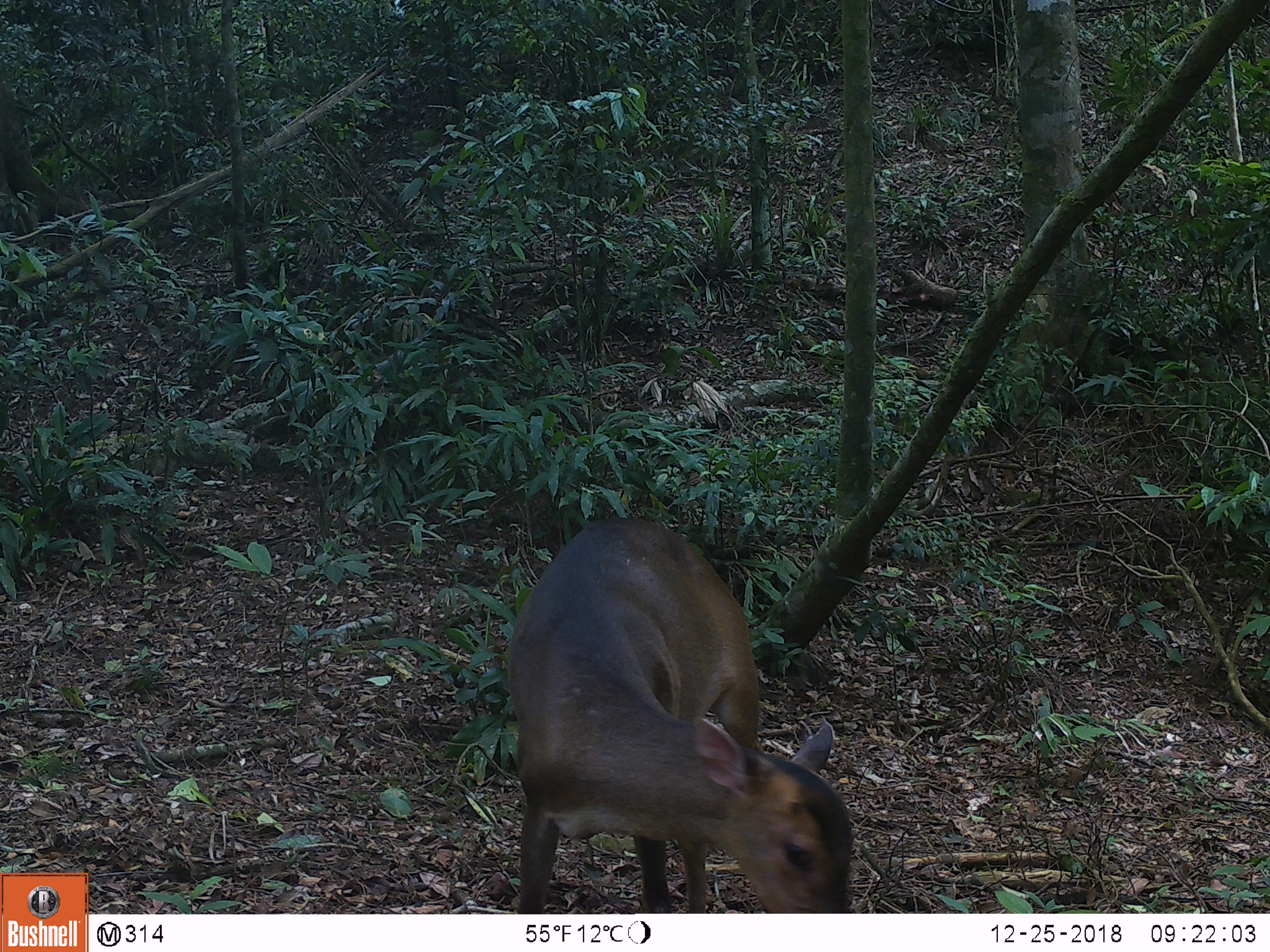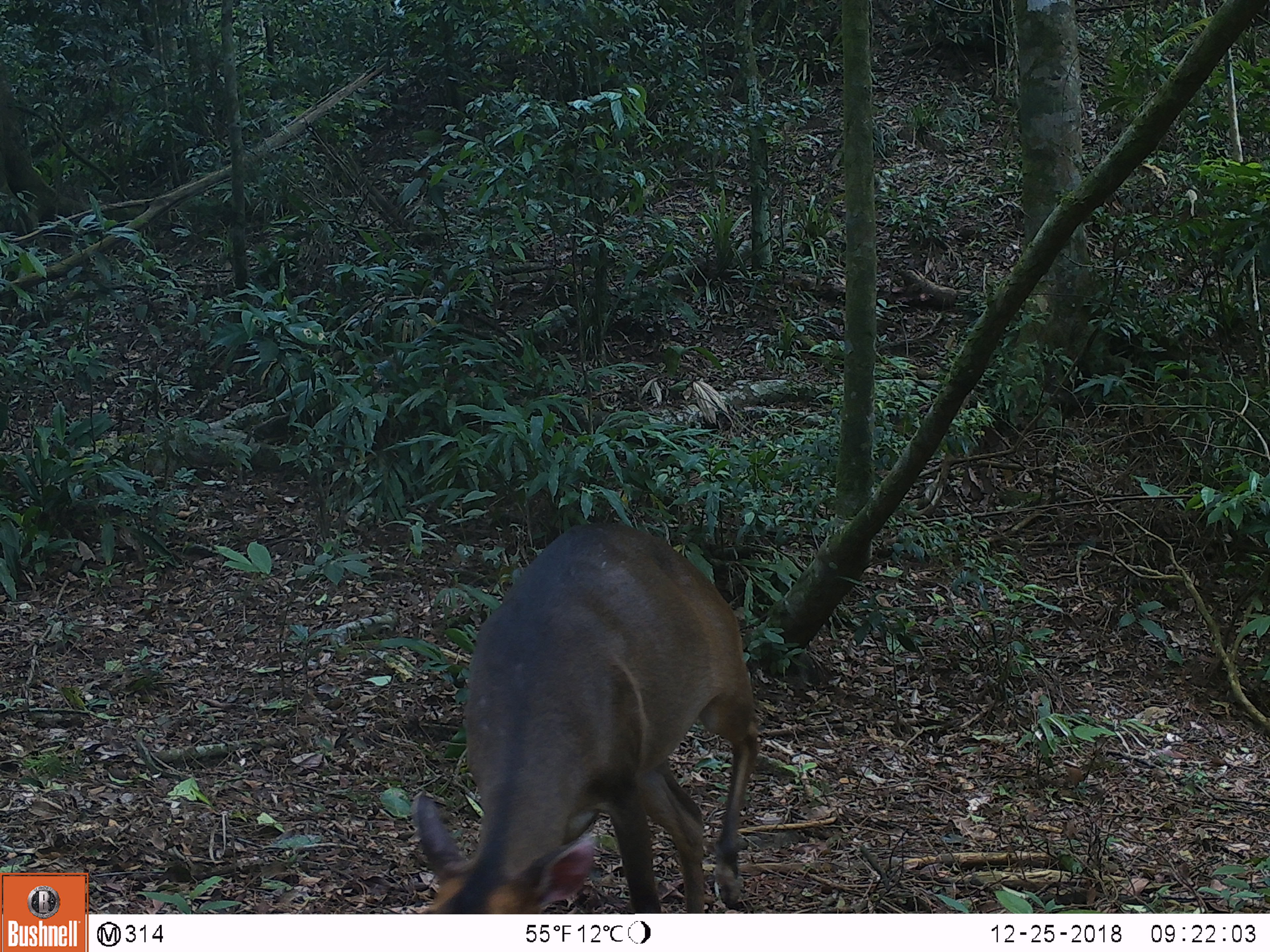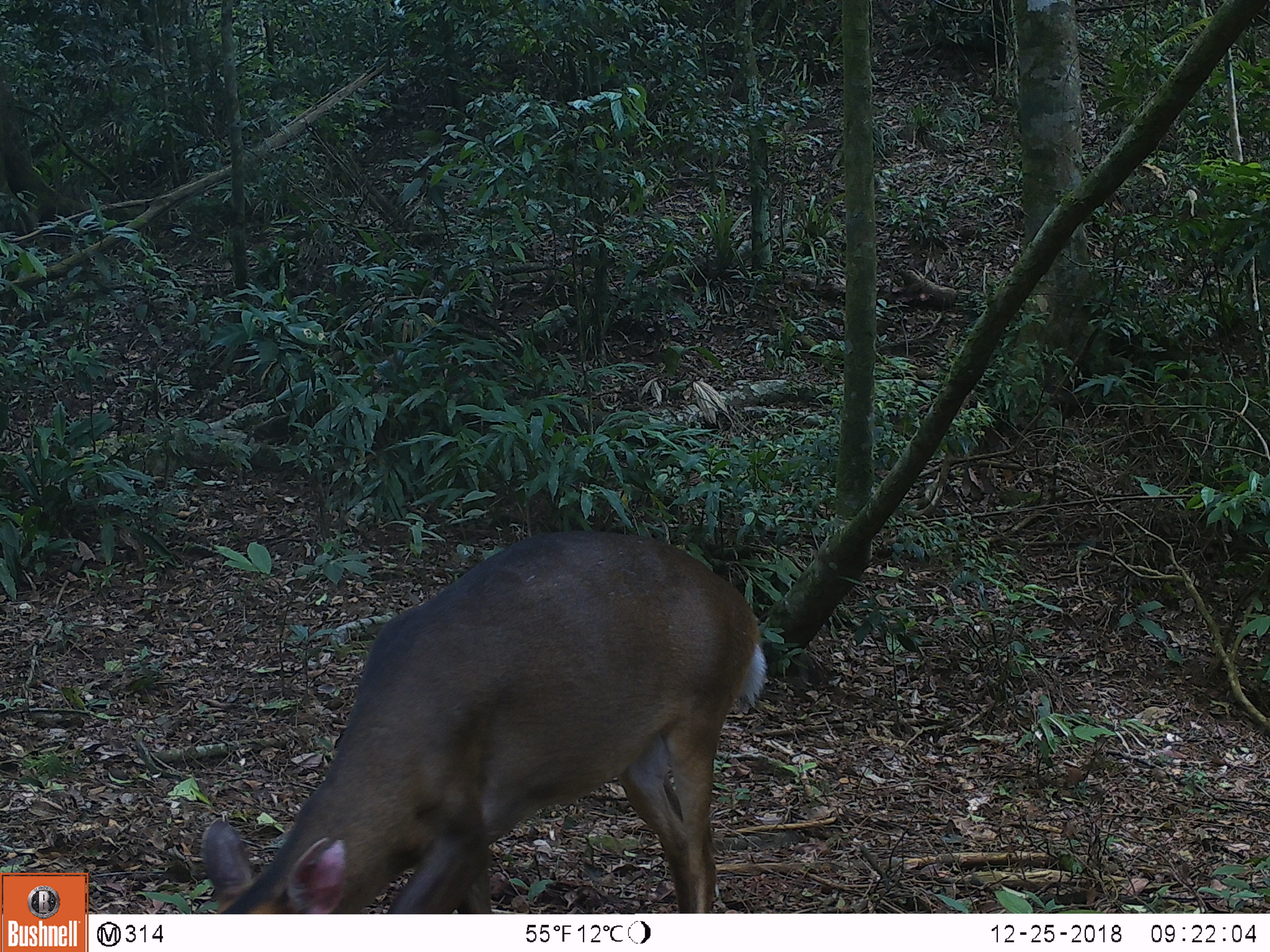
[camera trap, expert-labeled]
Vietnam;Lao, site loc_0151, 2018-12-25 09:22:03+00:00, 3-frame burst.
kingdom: Animalia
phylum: Chordata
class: Mammalia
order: Artiodactyla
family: Cervidae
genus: Muntiacus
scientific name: Muntiacus vuquangensis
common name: large-antlered muntjac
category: large antlered muntjac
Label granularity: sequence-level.